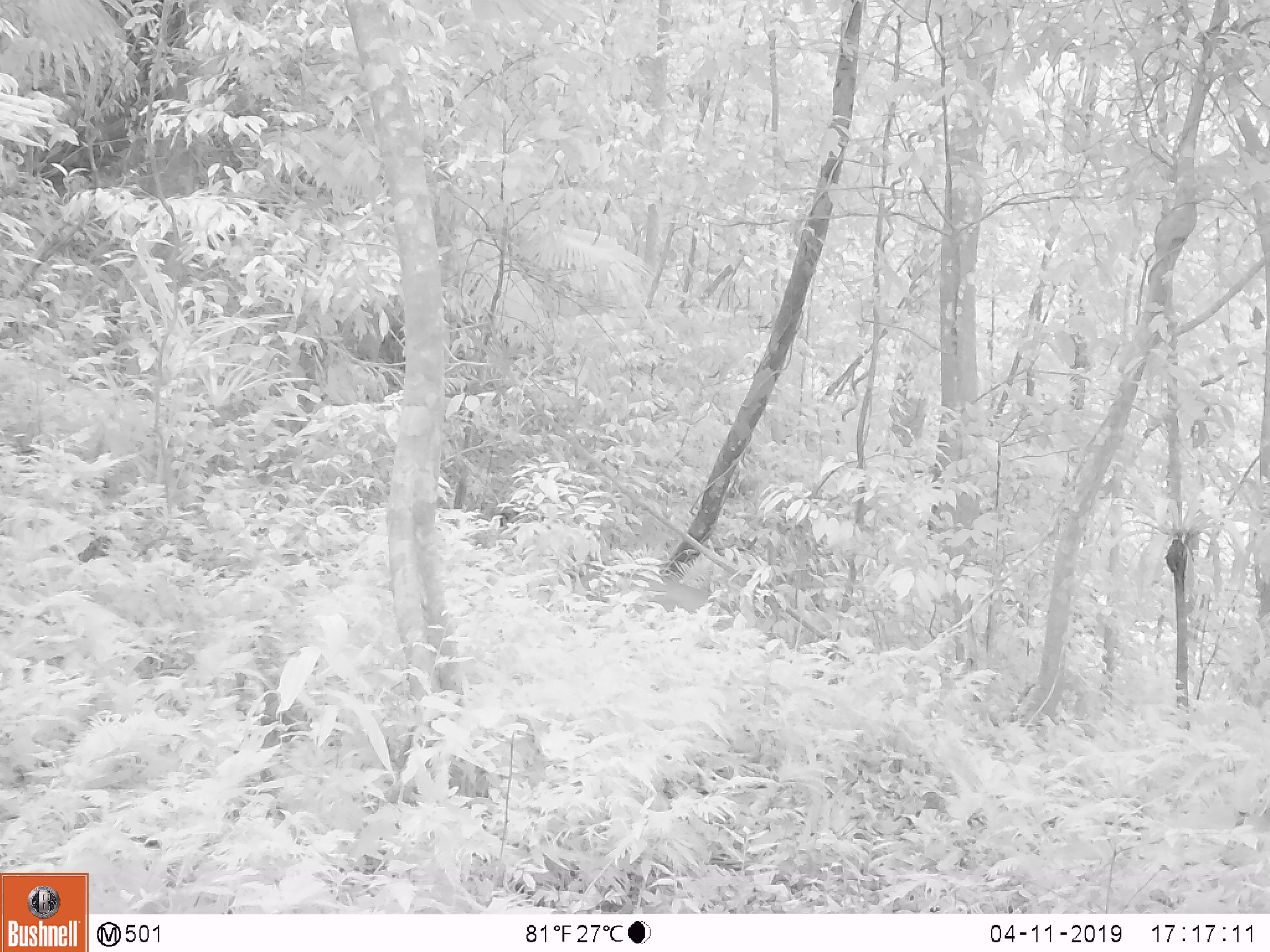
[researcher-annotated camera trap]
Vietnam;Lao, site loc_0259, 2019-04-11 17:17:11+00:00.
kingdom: Animalia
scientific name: Animalia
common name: animal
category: unidentified animal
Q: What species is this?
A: Unidentified animal (animal) (Animalia).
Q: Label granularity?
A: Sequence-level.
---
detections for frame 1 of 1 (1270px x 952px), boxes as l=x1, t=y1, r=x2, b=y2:
unidentified animal: l=619, t=571, r=737, b=620